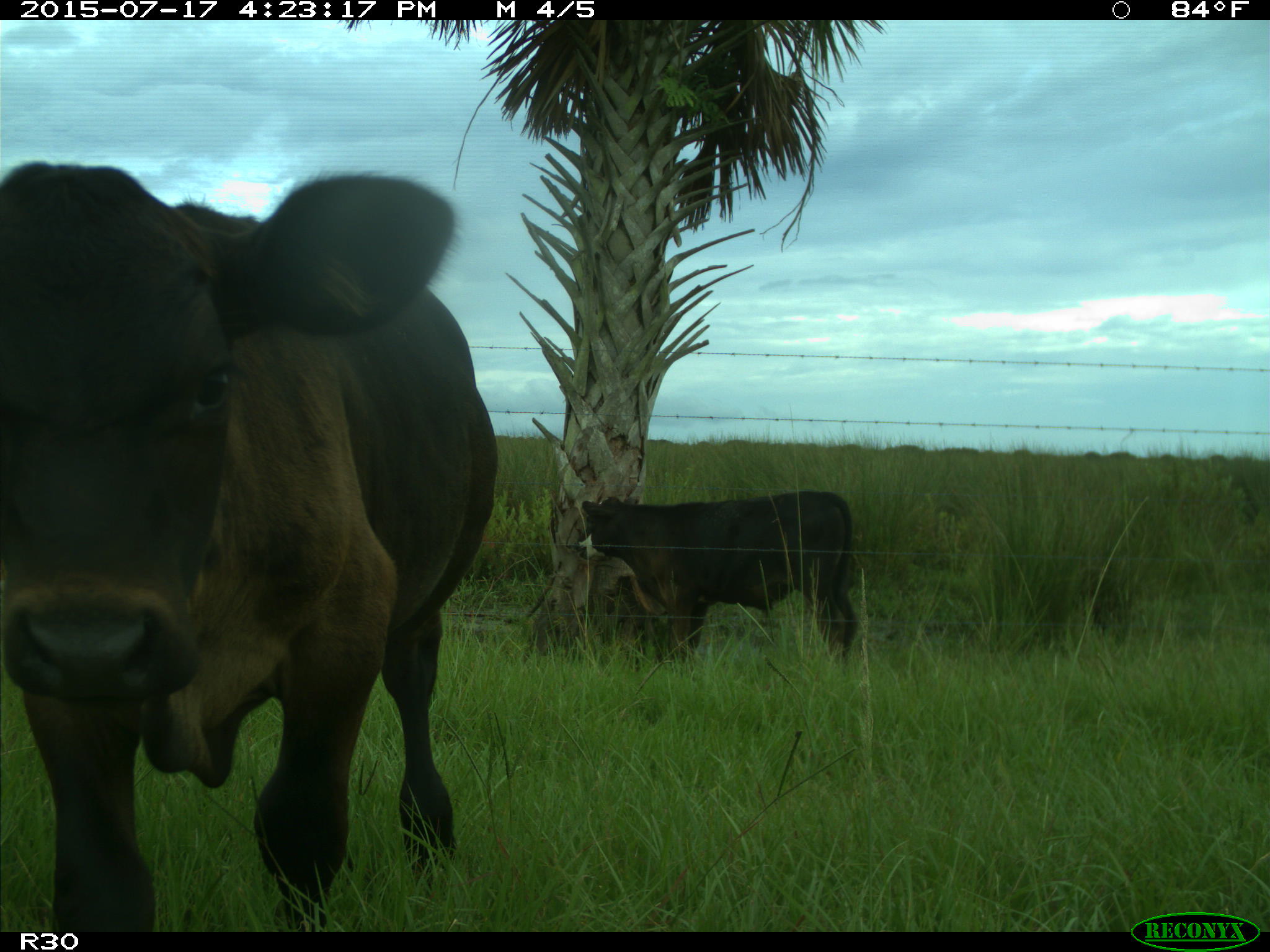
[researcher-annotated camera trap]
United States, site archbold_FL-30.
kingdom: Animalia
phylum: Chordata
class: Mammalia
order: Artiodactyla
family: Bovidae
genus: Bos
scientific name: Bos taurus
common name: domestic cow